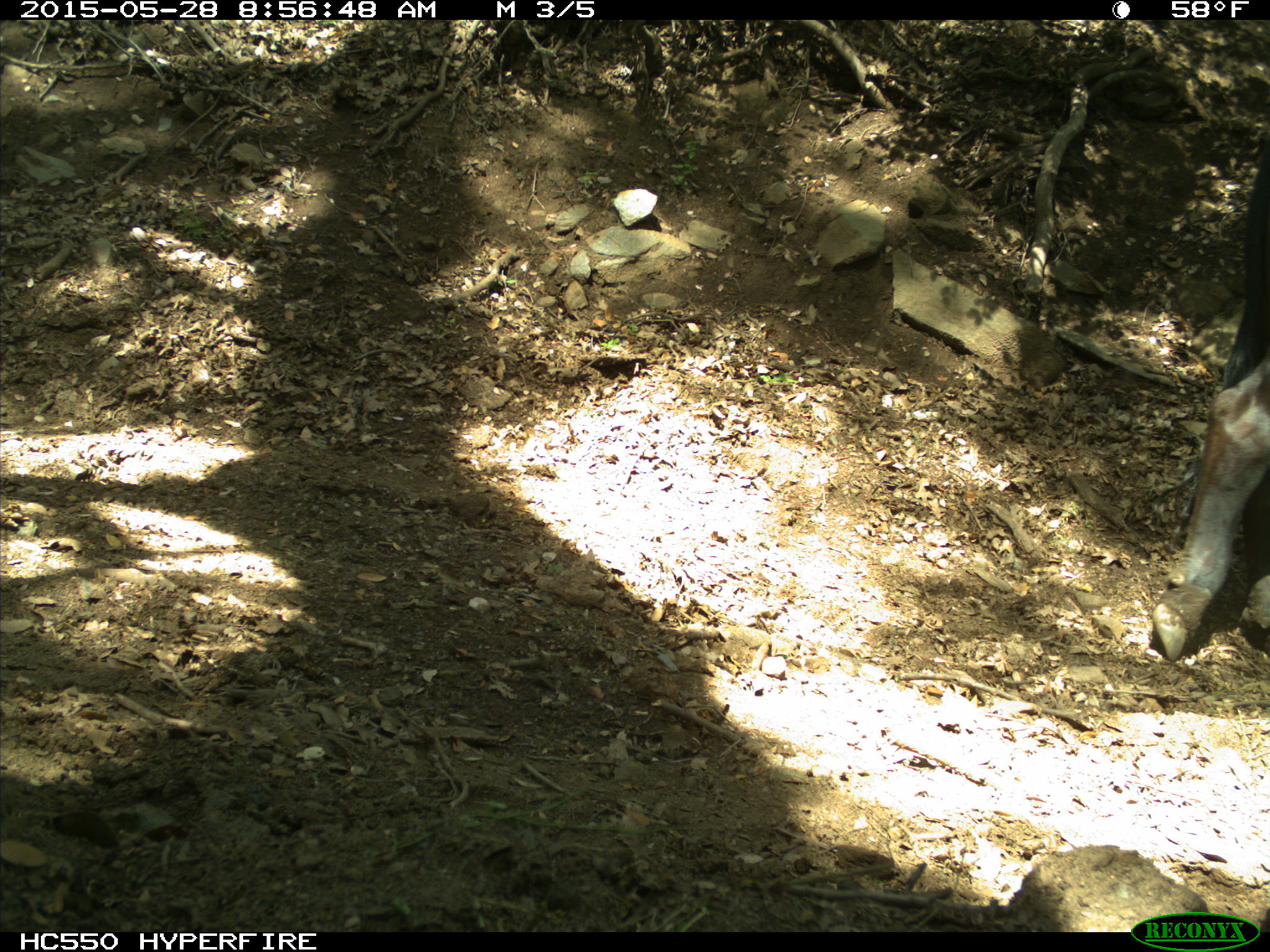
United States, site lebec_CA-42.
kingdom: Animalia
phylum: Chordata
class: Mammalia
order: Artiodactyla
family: Bovidae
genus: Bos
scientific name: Bos taurus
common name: domestic cow